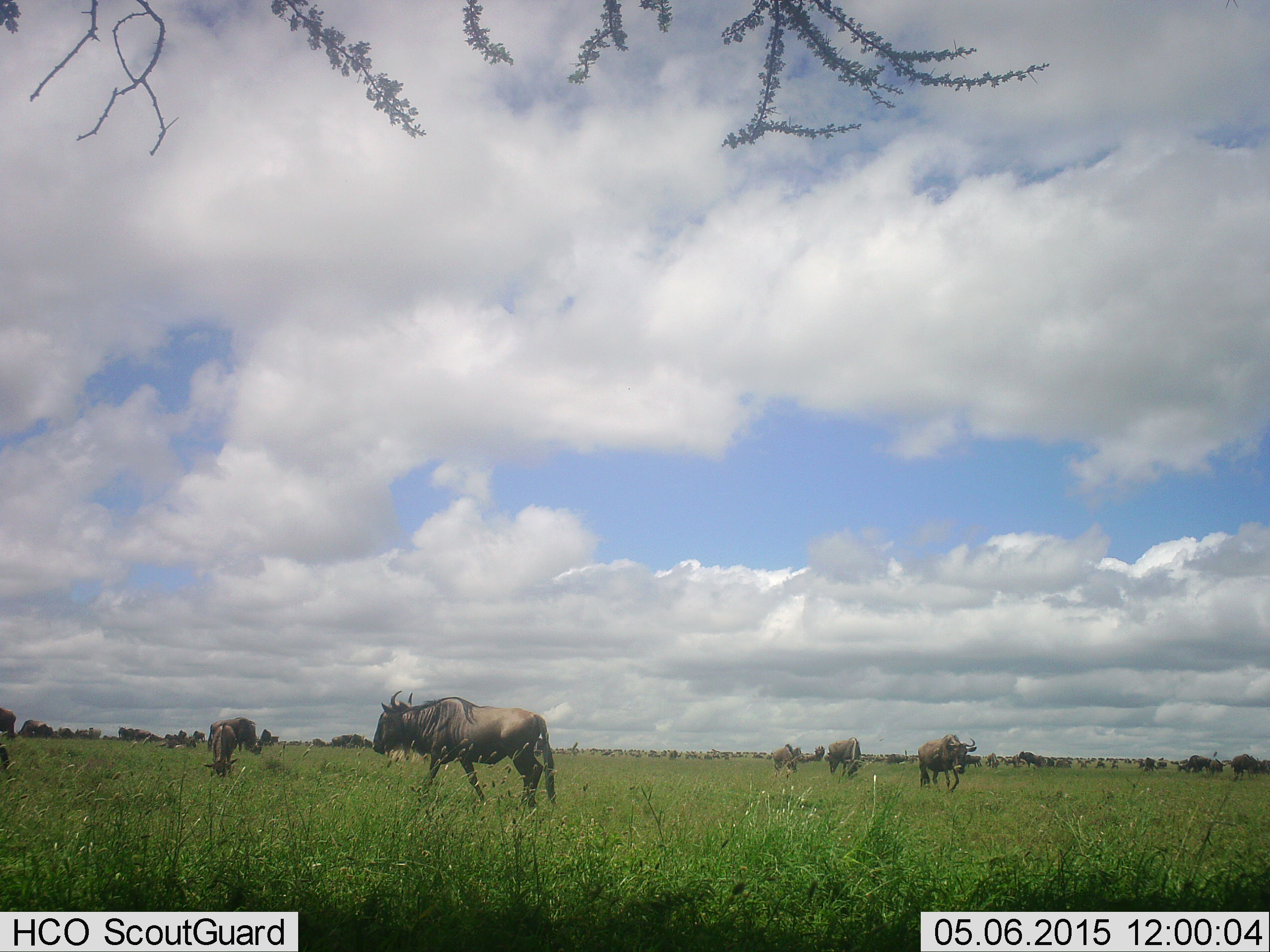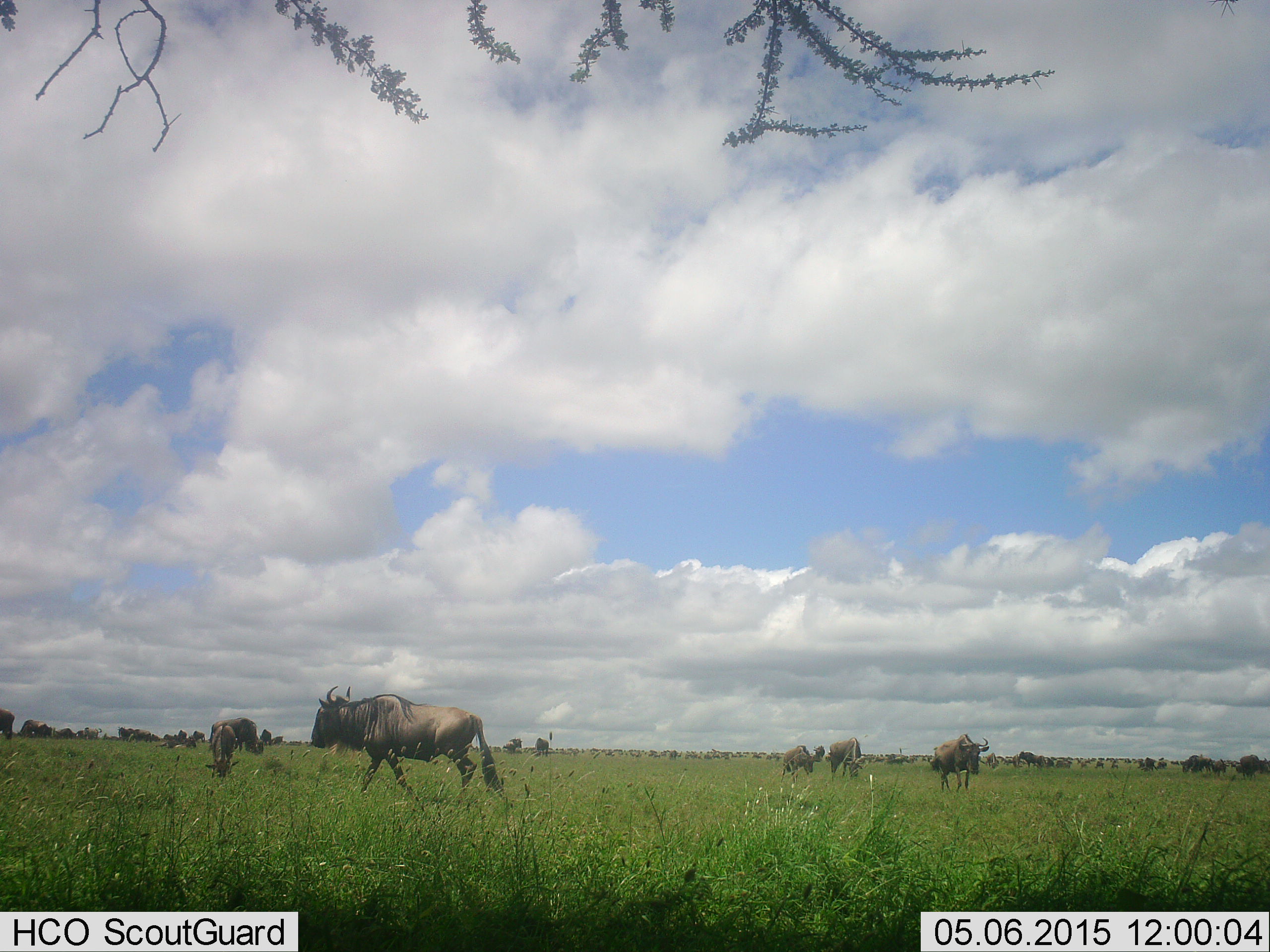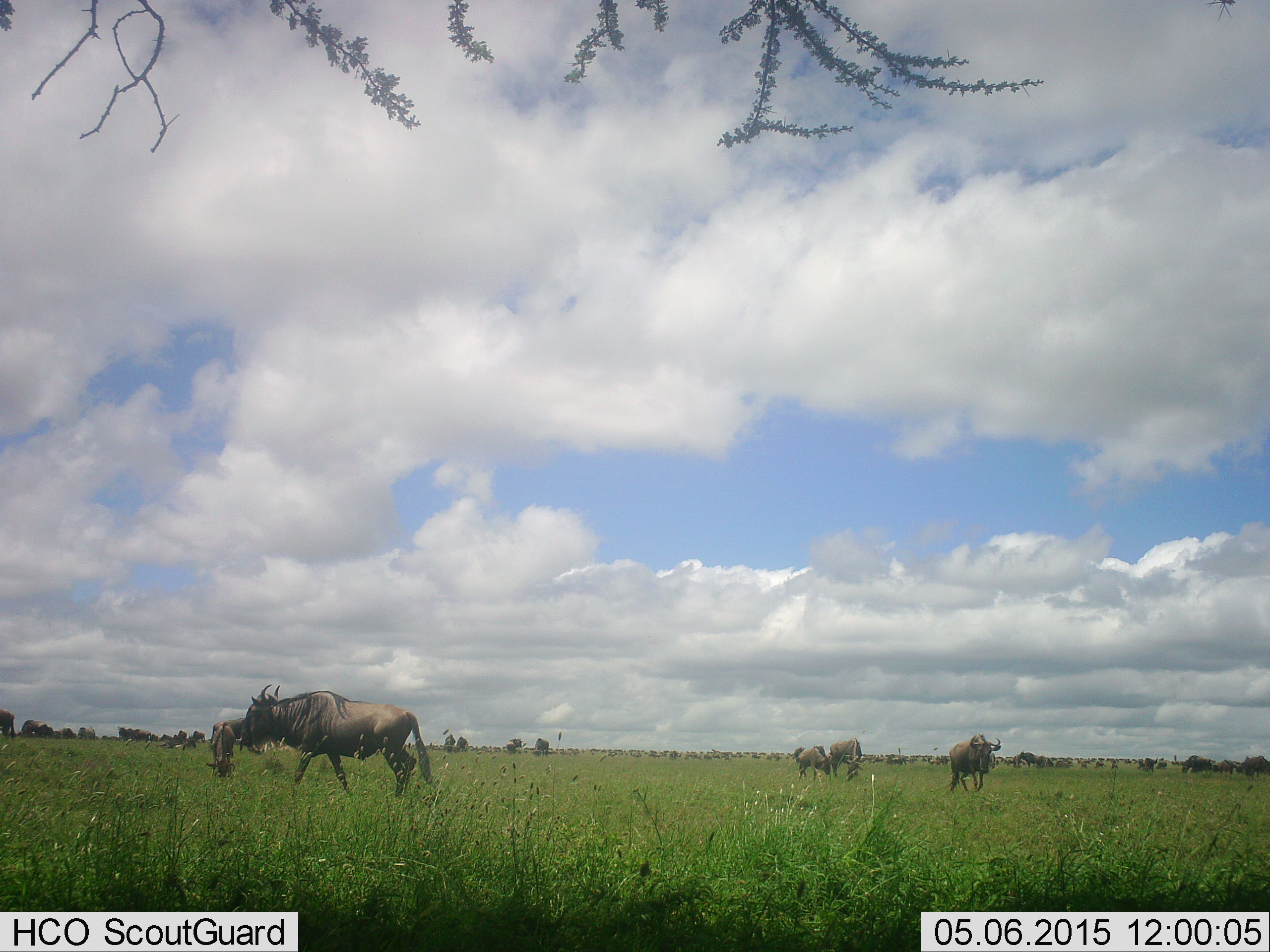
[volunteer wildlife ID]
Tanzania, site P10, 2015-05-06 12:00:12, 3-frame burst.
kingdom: Animalia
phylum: Chordata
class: Mammalia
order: Artiodactyla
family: Bovidae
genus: Connochaetes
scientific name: Connochaetes taurinus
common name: blue wildebeest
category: wildebeest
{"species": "wildebeest (blue wildebeest) (Connochaetes taurinus)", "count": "11-50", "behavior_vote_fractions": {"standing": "60%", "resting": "0%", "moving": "70%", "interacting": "0%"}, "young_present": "0%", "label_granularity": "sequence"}